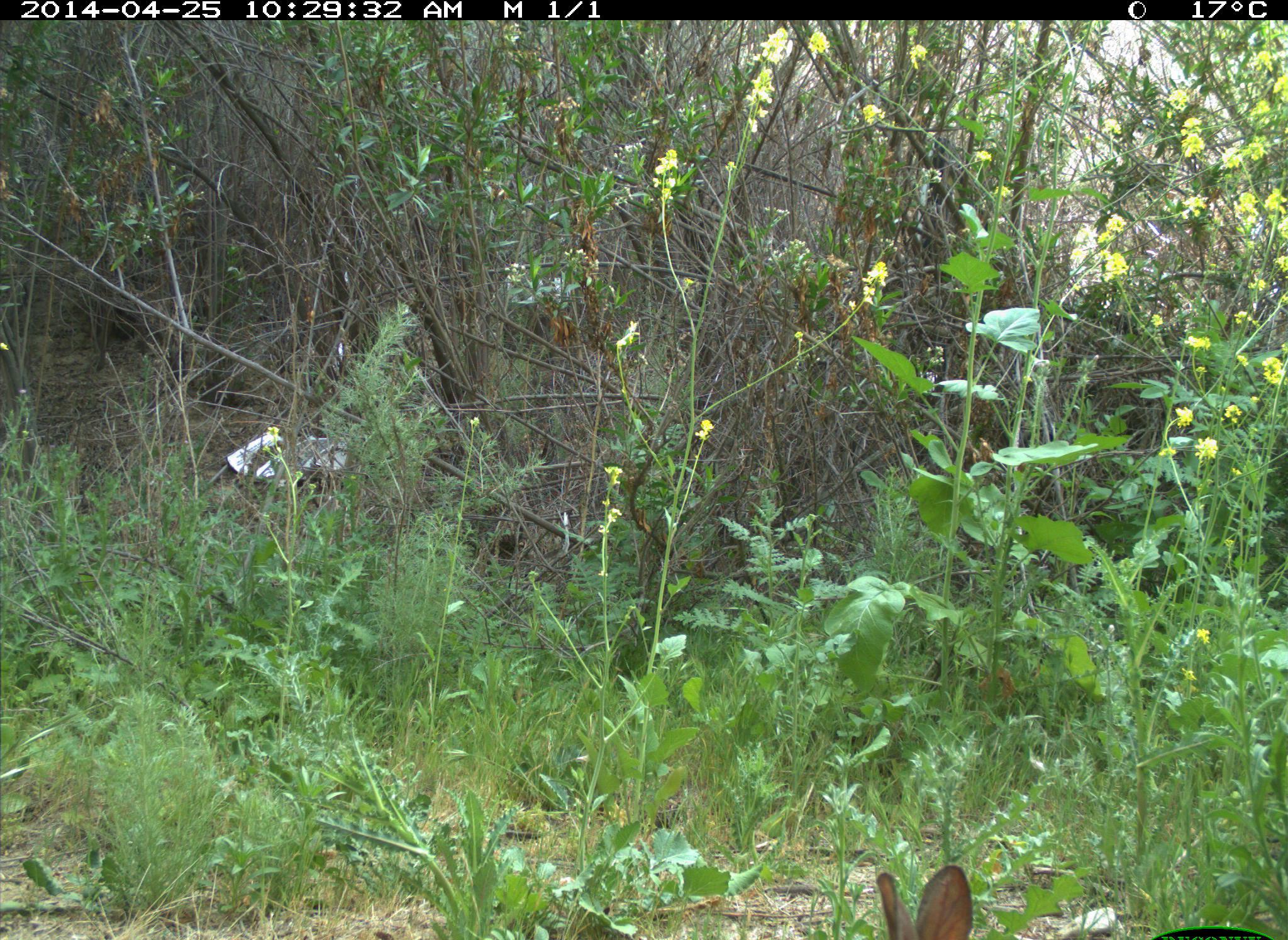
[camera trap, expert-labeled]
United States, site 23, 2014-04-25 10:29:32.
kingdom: Animalia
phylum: Chordata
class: Mammalia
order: Lagomorpha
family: Leporidae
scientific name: Leporidae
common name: rabbits and hares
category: rabbit